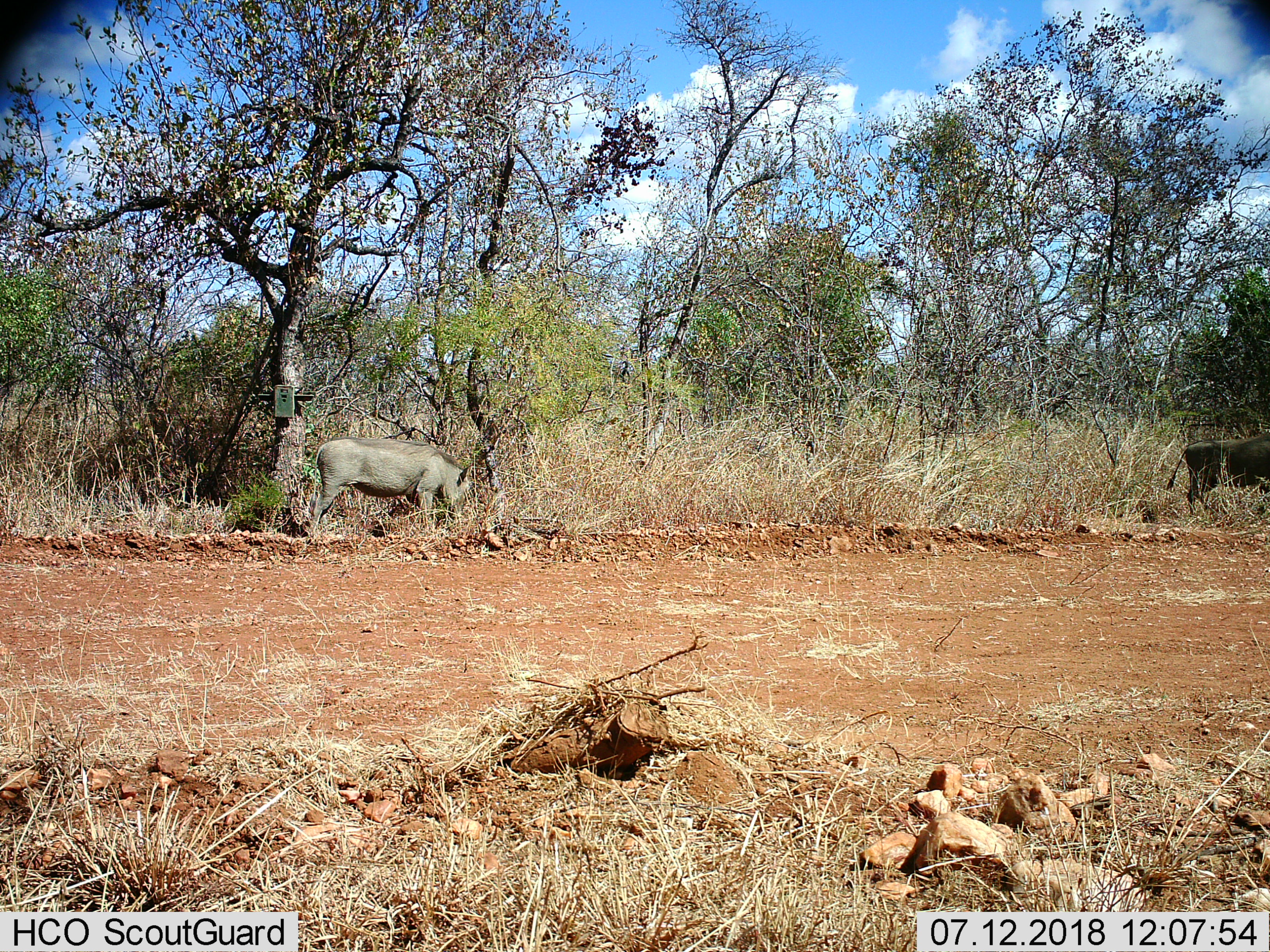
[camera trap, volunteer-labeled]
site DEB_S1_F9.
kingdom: Animalia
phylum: Chordata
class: Mammalia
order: Artiodactyla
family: Suidae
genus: Phacochoerus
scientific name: Phacochoerus africanus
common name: warthog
Warthog (Phacochoerus africanus), count 2. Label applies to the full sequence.